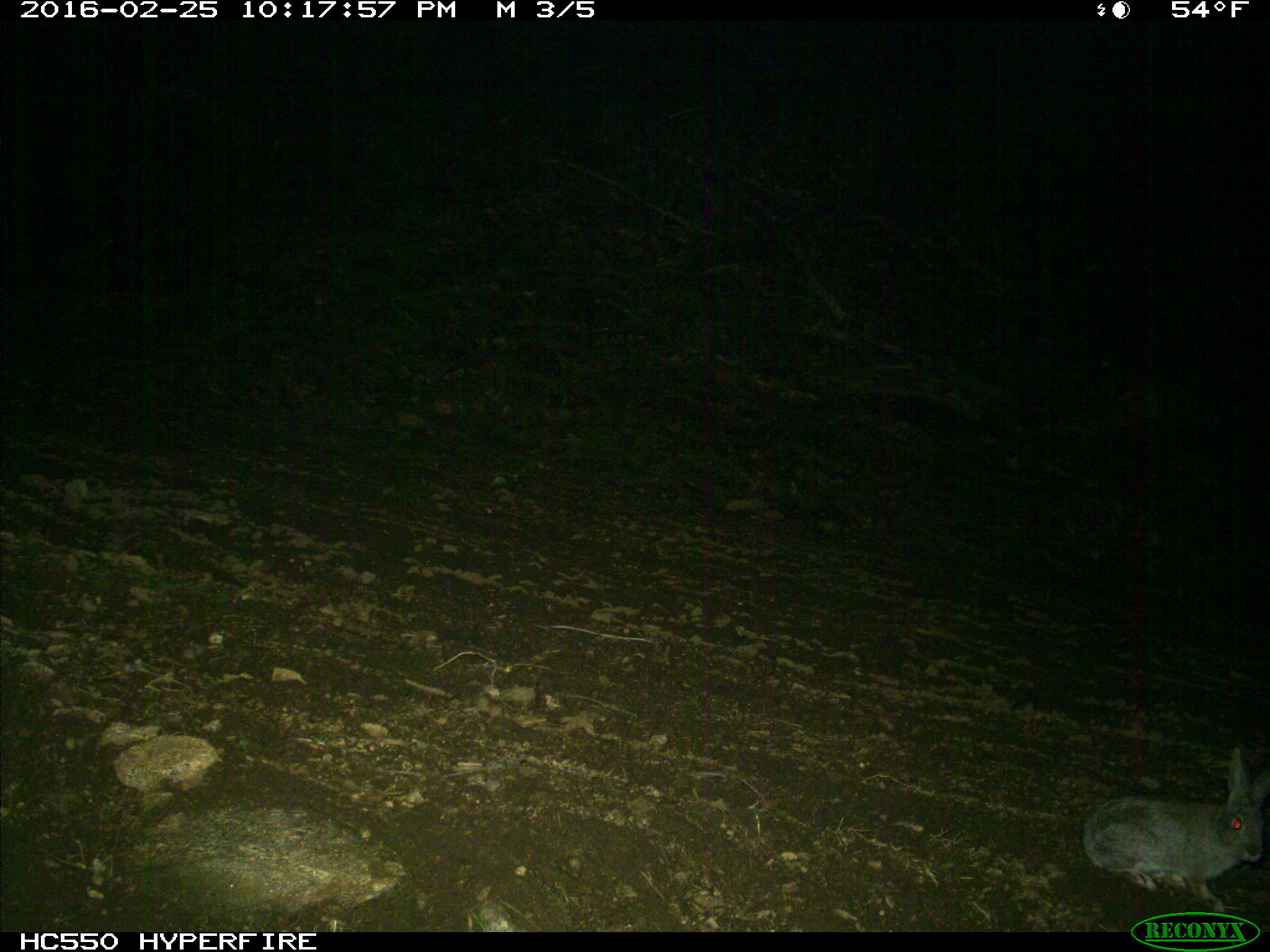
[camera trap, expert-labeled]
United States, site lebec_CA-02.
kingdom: Animalia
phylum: Chordata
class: Mammalia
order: Lagomorpha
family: Leporidae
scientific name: Leporidae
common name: rabbits and hares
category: unidentified rabbit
Unidentified rabbit (rabbits and hares) (Leporidae).